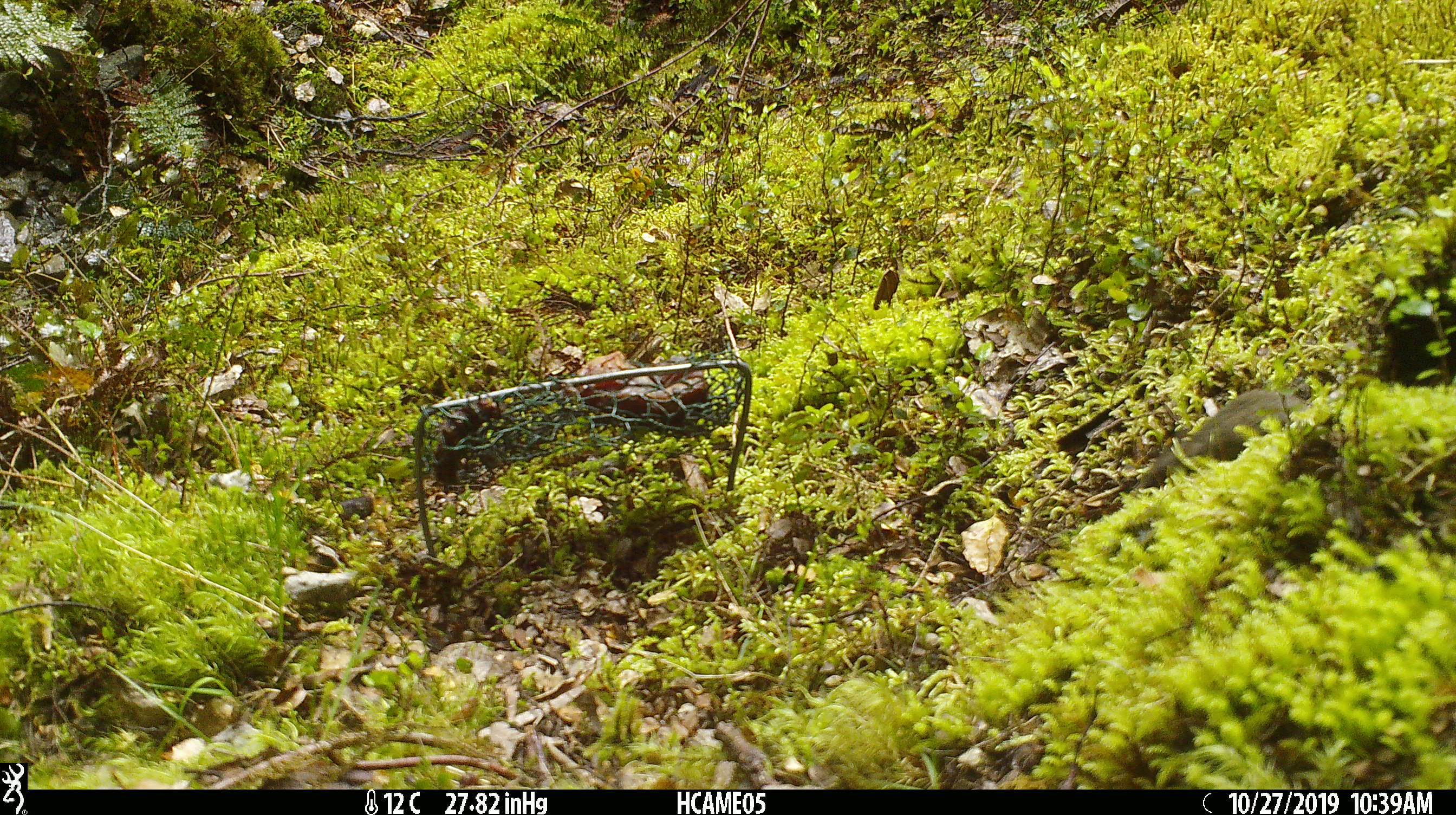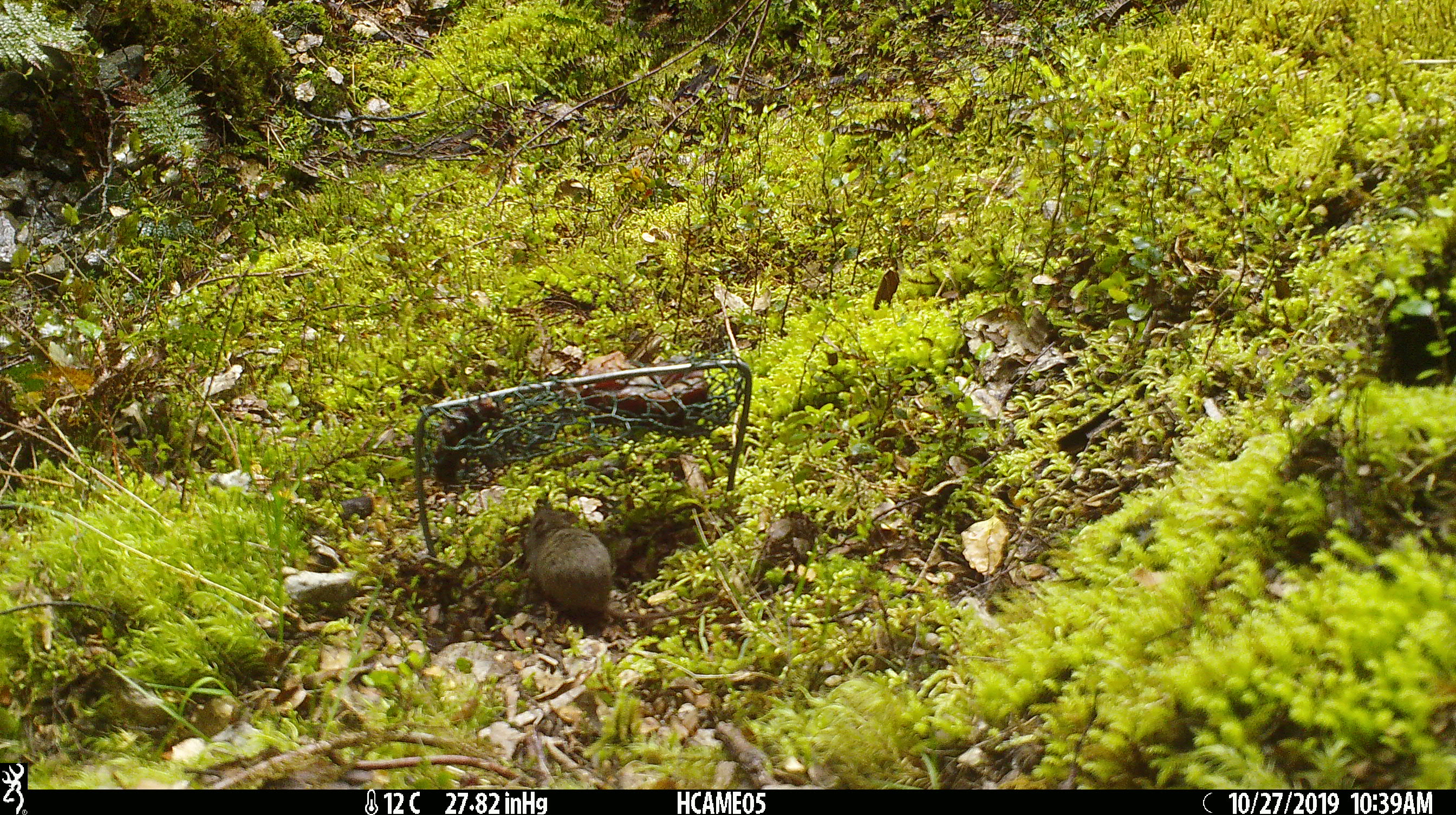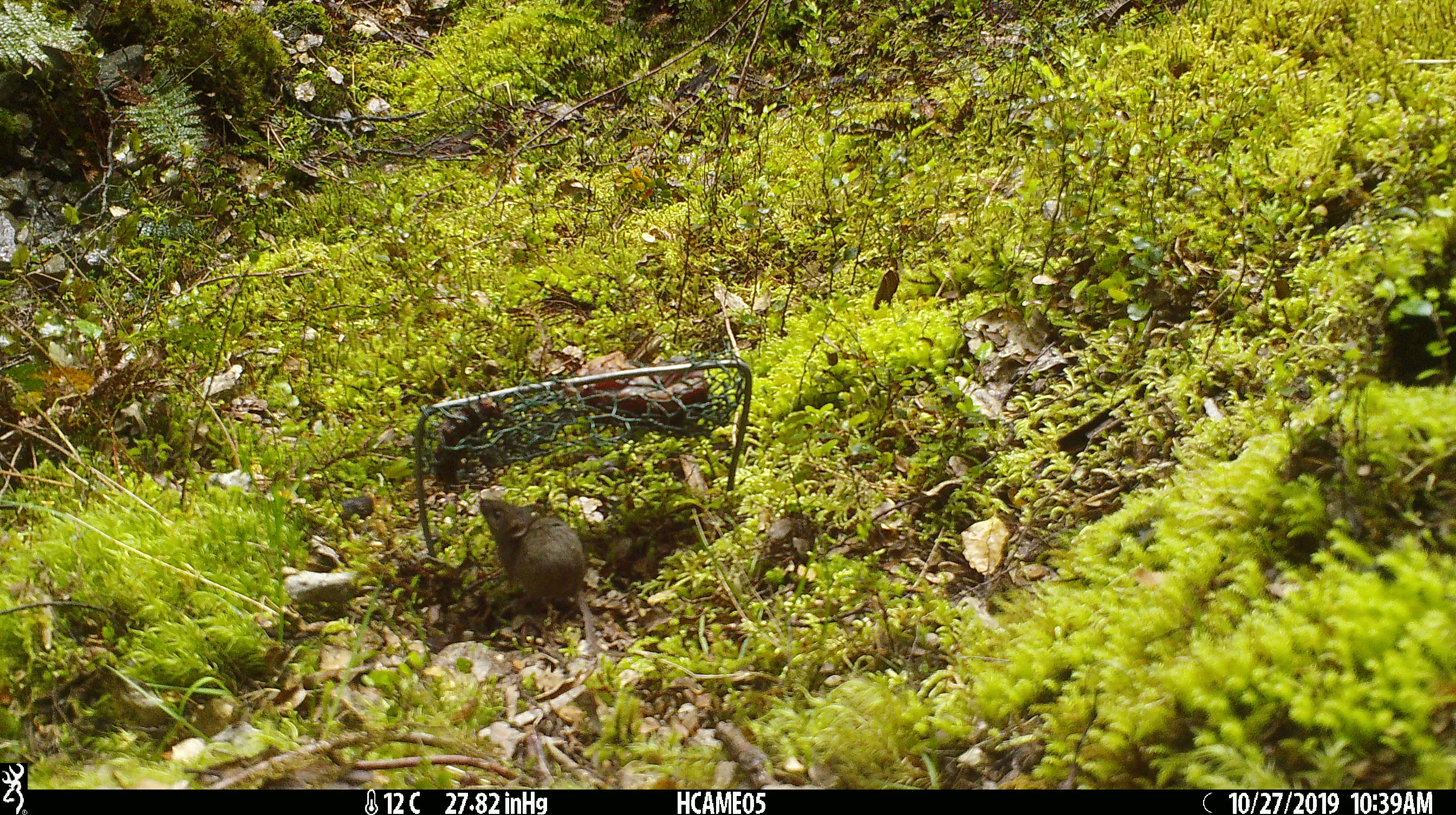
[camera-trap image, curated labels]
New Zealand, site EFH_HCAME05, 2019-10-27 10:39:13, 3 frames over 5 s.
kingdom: Animalia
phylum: Chordata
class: Mammalia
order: Rodentia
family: Muridae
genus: Mus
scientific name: Mus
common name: mouse